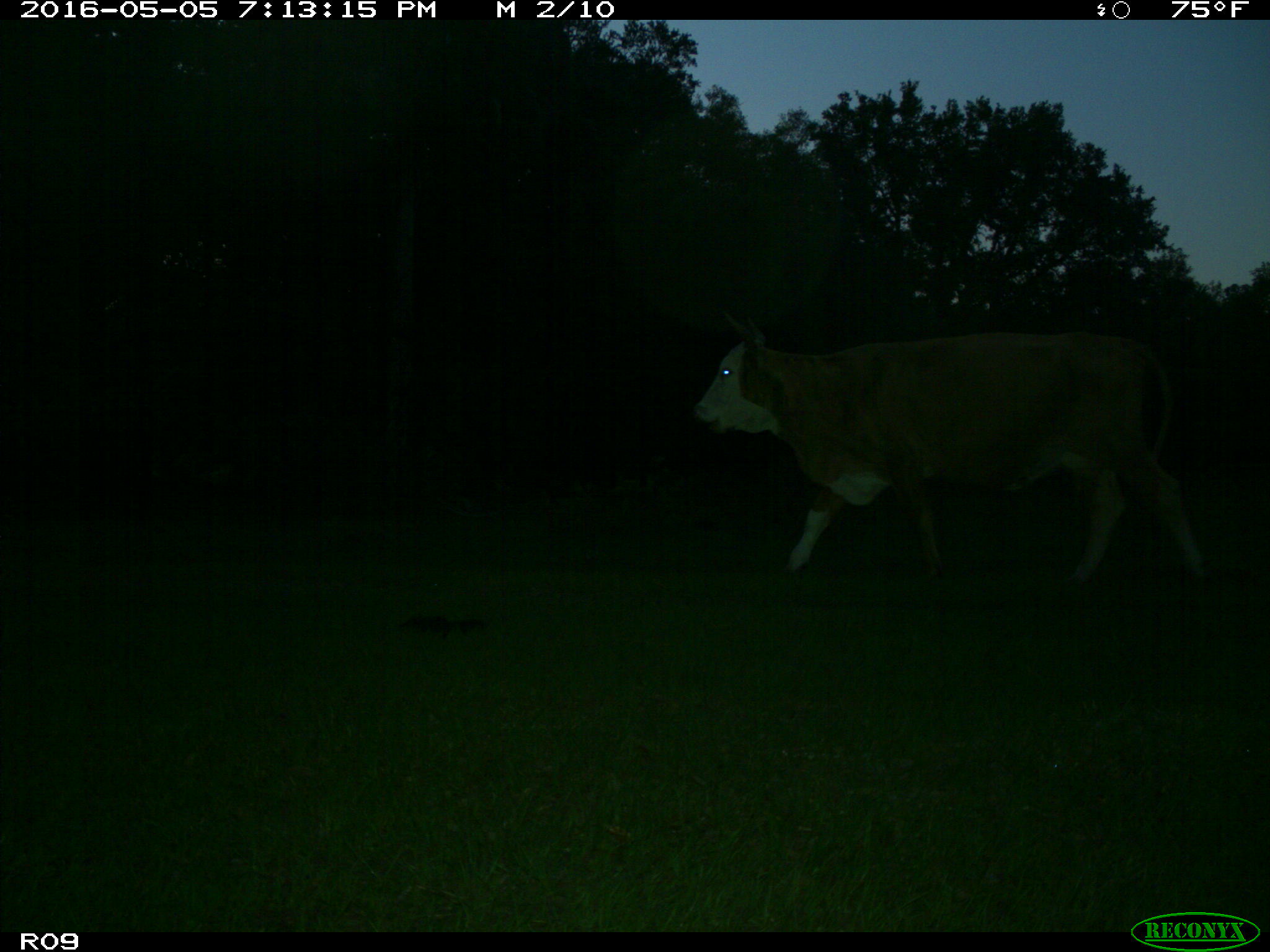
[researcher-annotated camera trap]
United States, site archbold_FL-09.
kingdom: Animalia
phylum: Chordata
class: Mammalia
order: Artiodactyla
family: Bovidae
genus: Bos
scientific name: Bos taurus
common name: domestic cow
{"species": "Bos taurus (domestic cow)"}